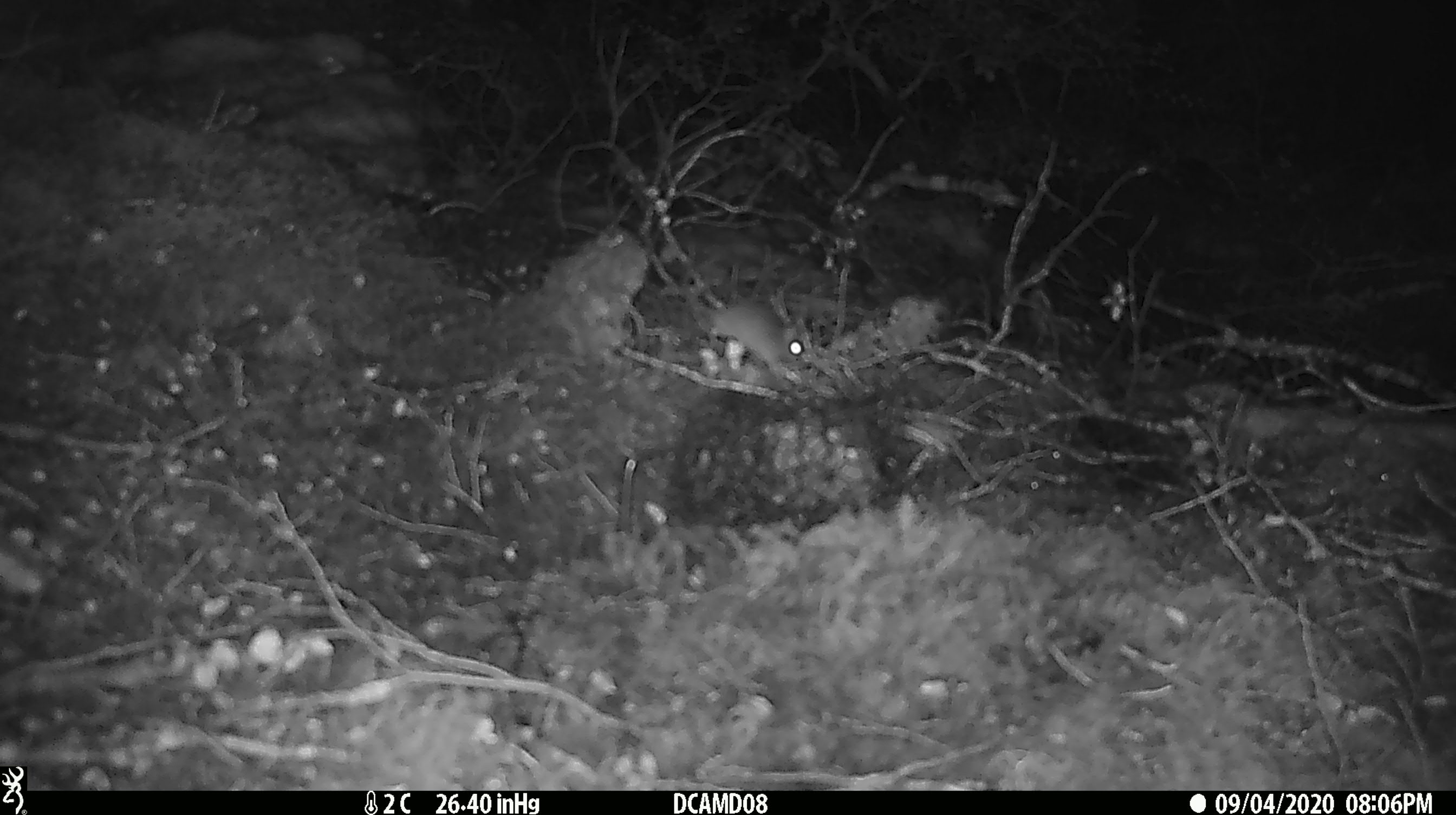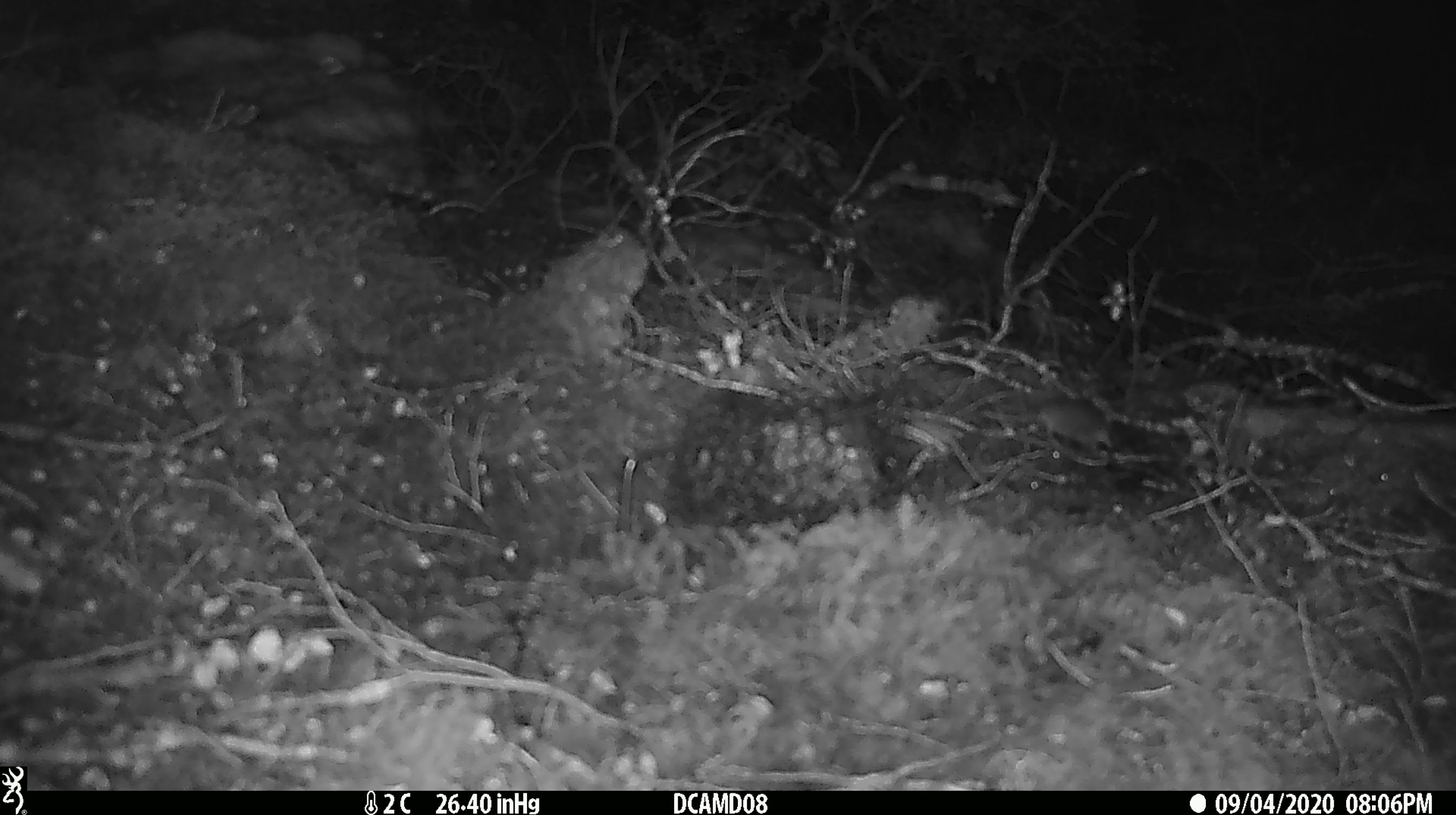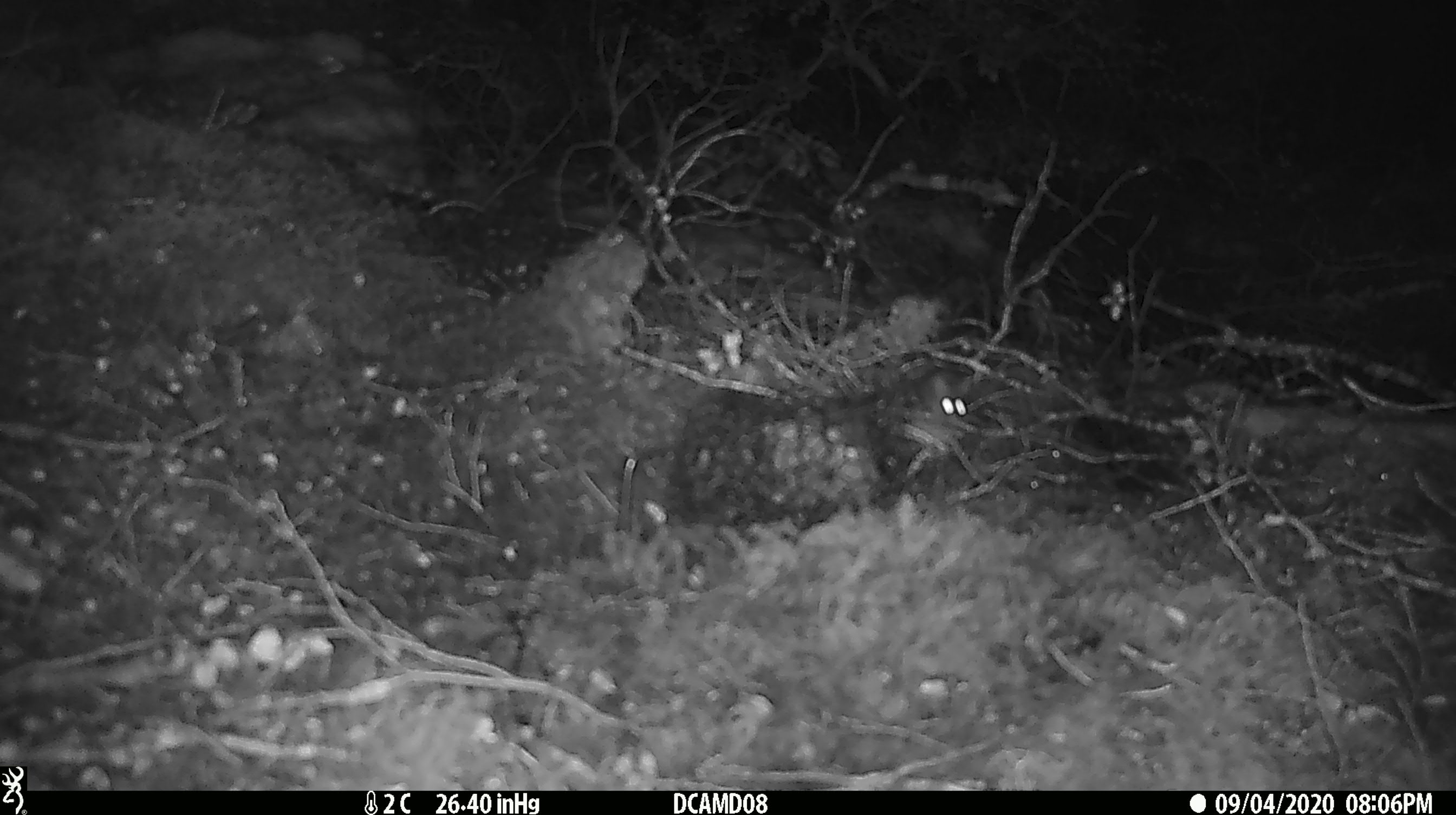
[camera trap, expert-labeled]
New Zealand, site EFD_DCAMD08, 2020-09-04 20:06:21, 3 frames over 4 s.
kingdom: Animalia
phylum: Chordata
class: Mammalia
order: Rodentia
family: Muridae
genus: Mus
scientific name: Mus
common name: mouse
Mouse (Mus).